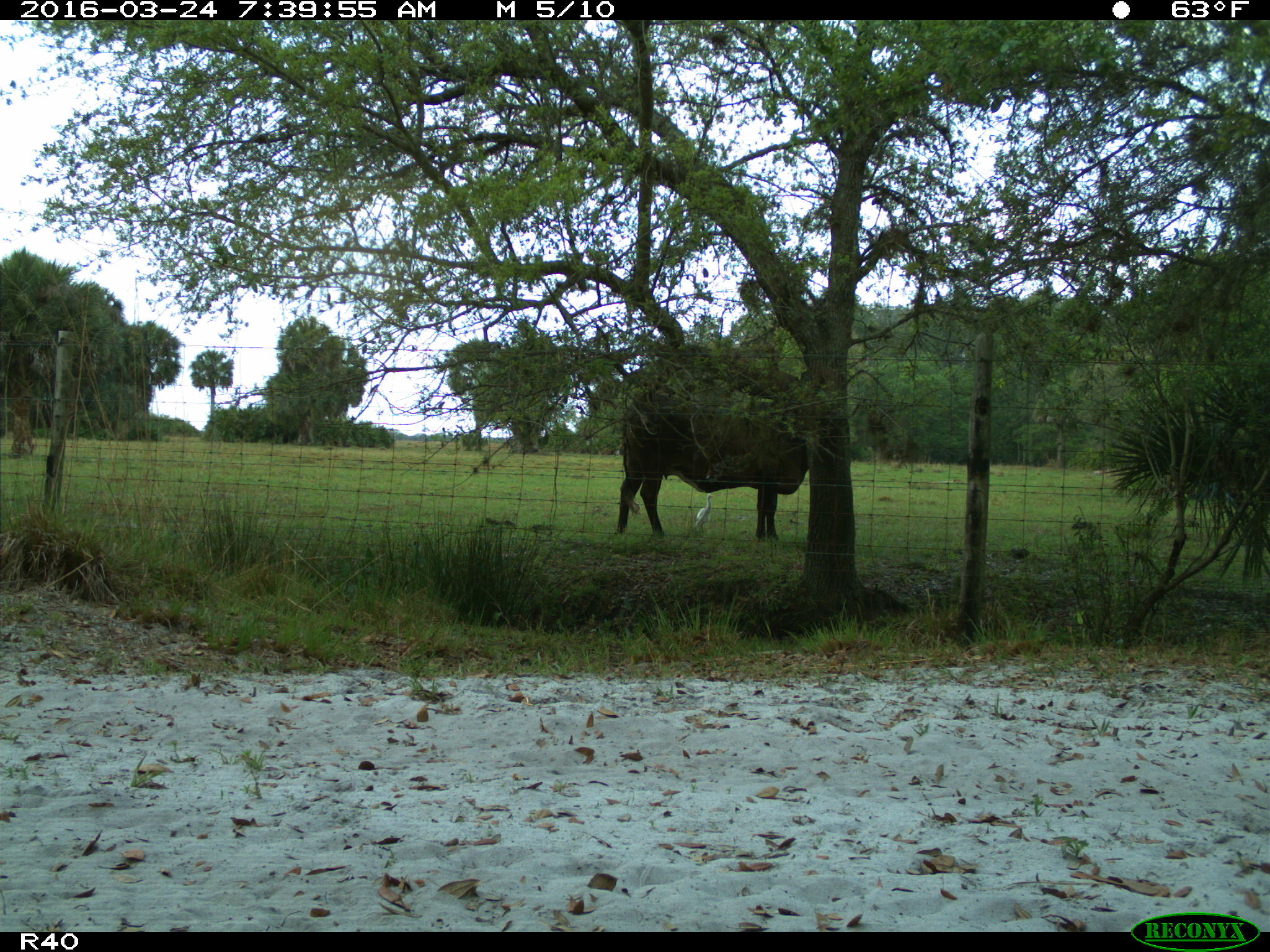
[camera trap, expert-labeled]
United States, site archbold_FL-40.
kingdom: Animalia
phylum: Chordata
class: Mammalia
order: Artiodactyla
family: Bovidae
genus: Bos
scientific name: Bos taurus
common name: domestic cow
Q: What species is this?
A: Bos taurus (domestic cow).